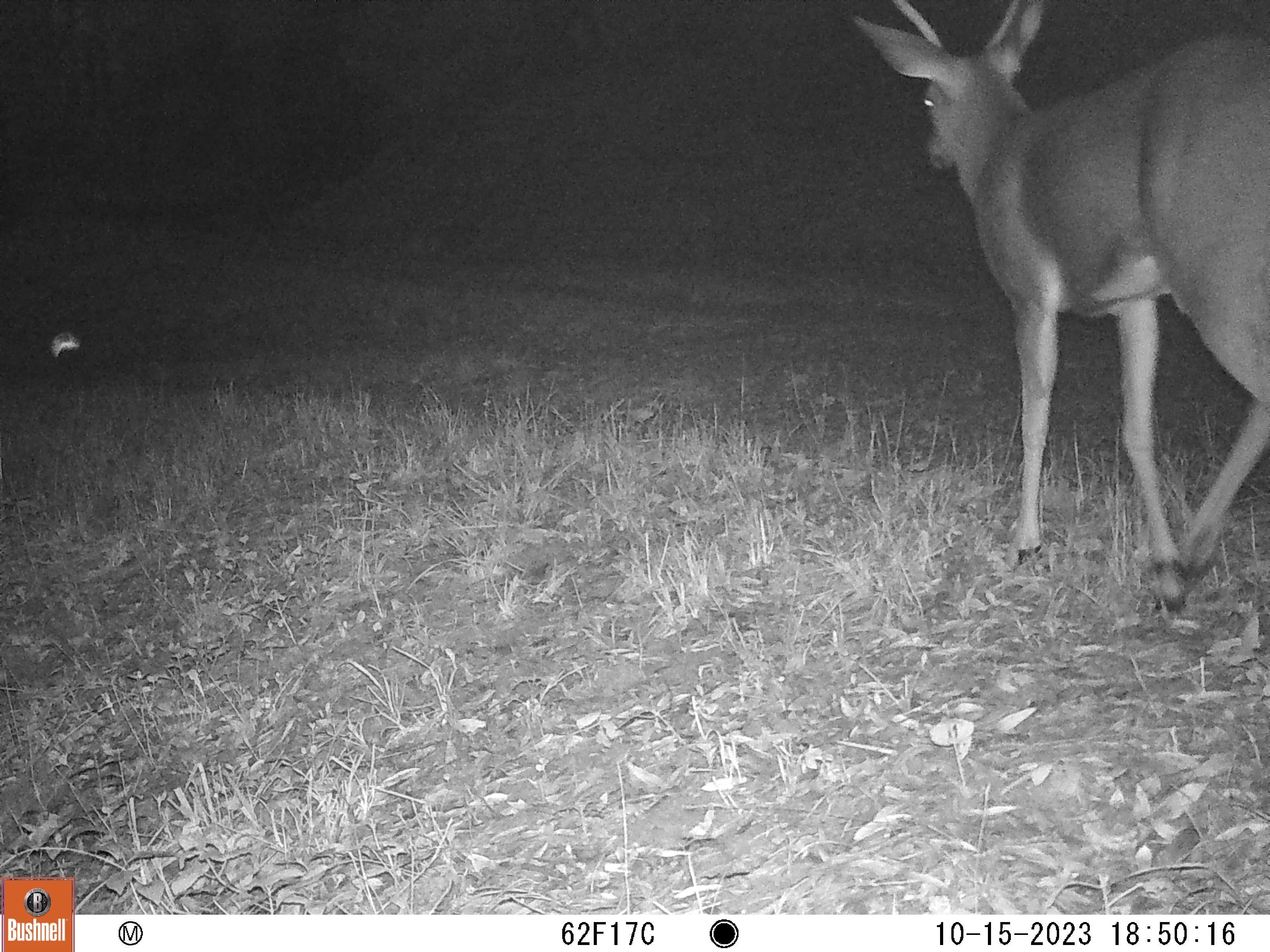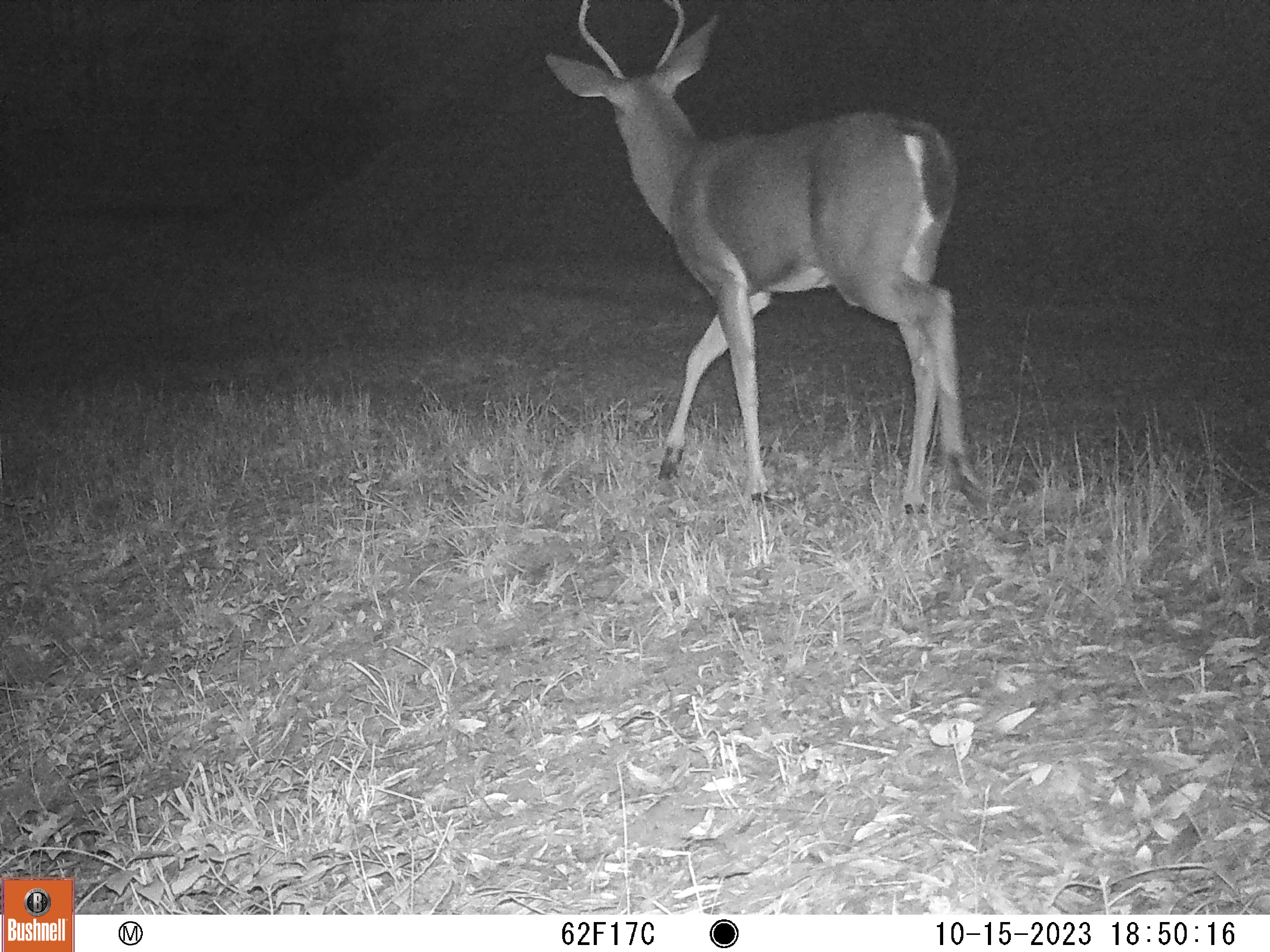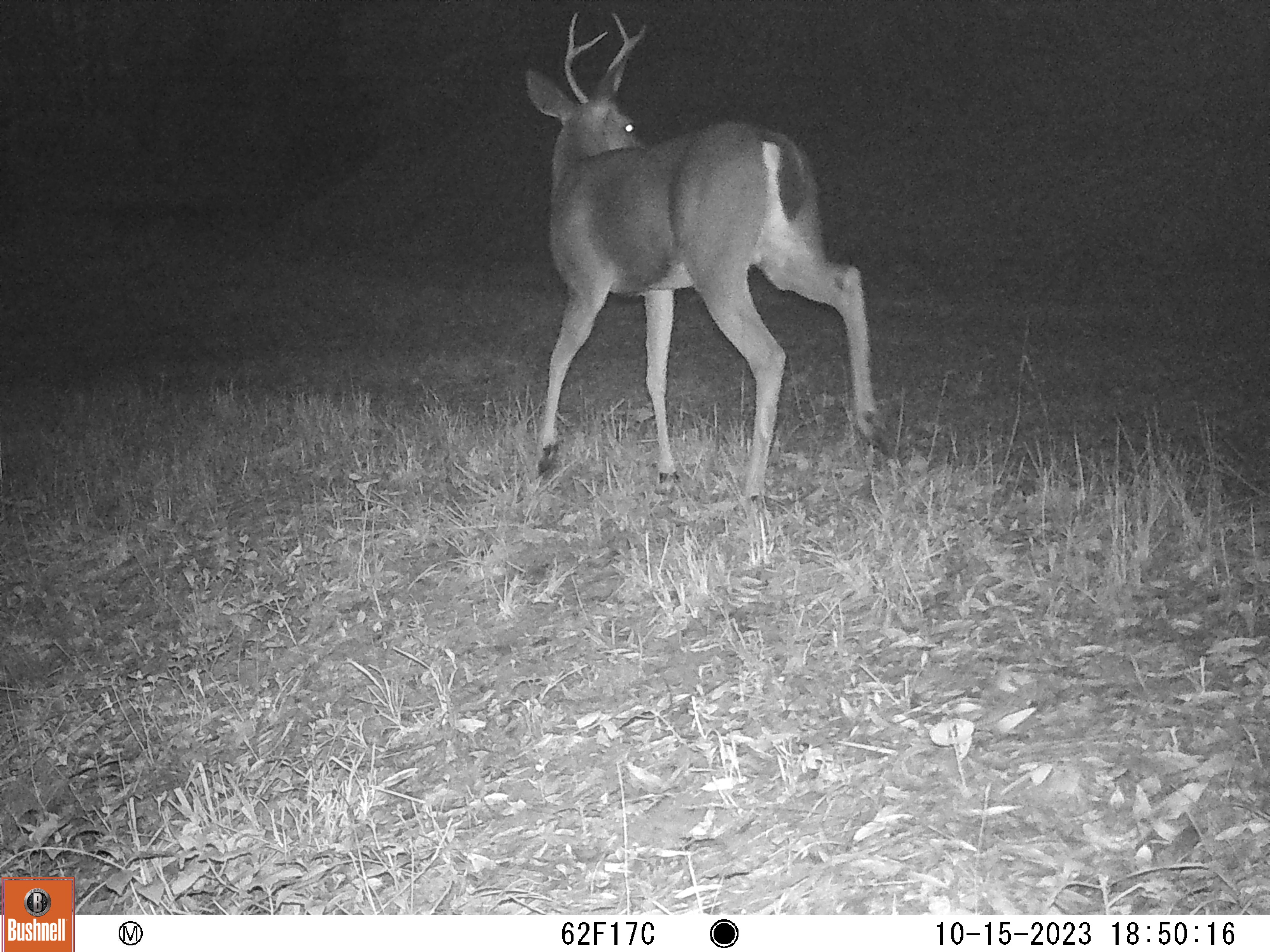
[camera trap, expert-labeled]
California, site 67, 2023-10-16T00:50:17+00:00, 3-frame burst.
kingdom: Animalia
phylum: Chordata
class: Mammalia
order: Artiodactyla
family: Cervidae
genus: Odocoileus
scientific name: Odocoileus hemionus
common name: mule deer